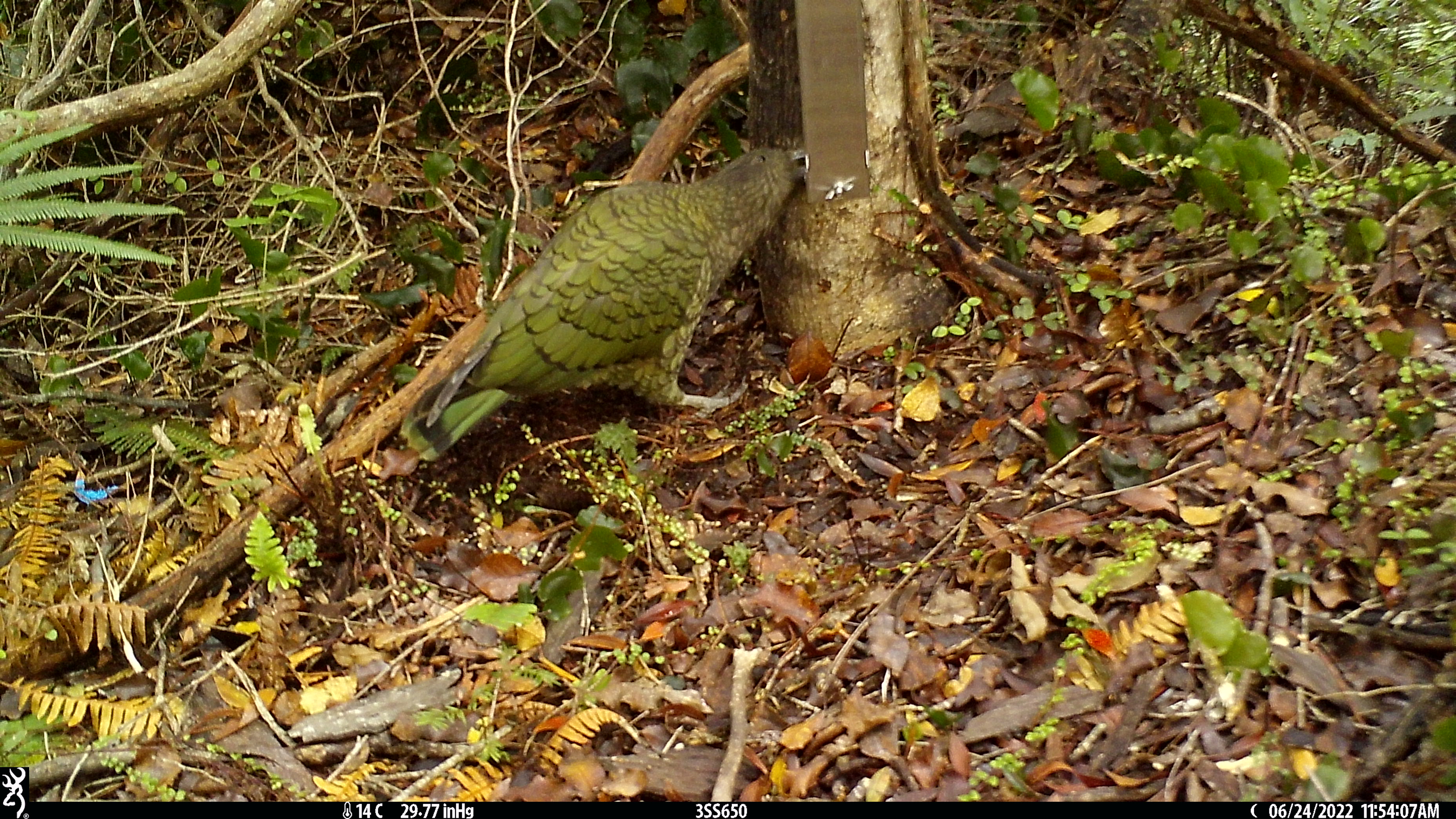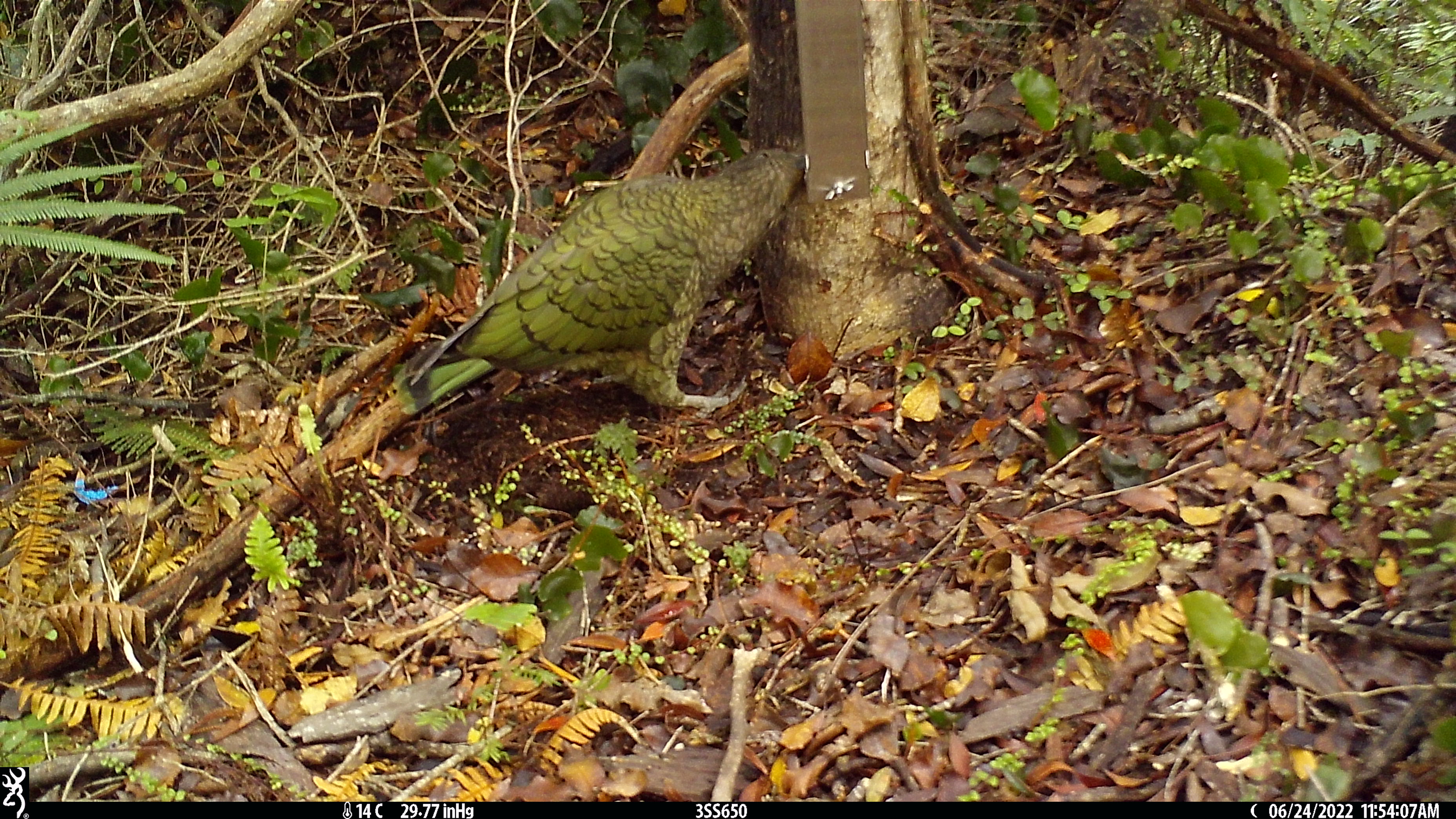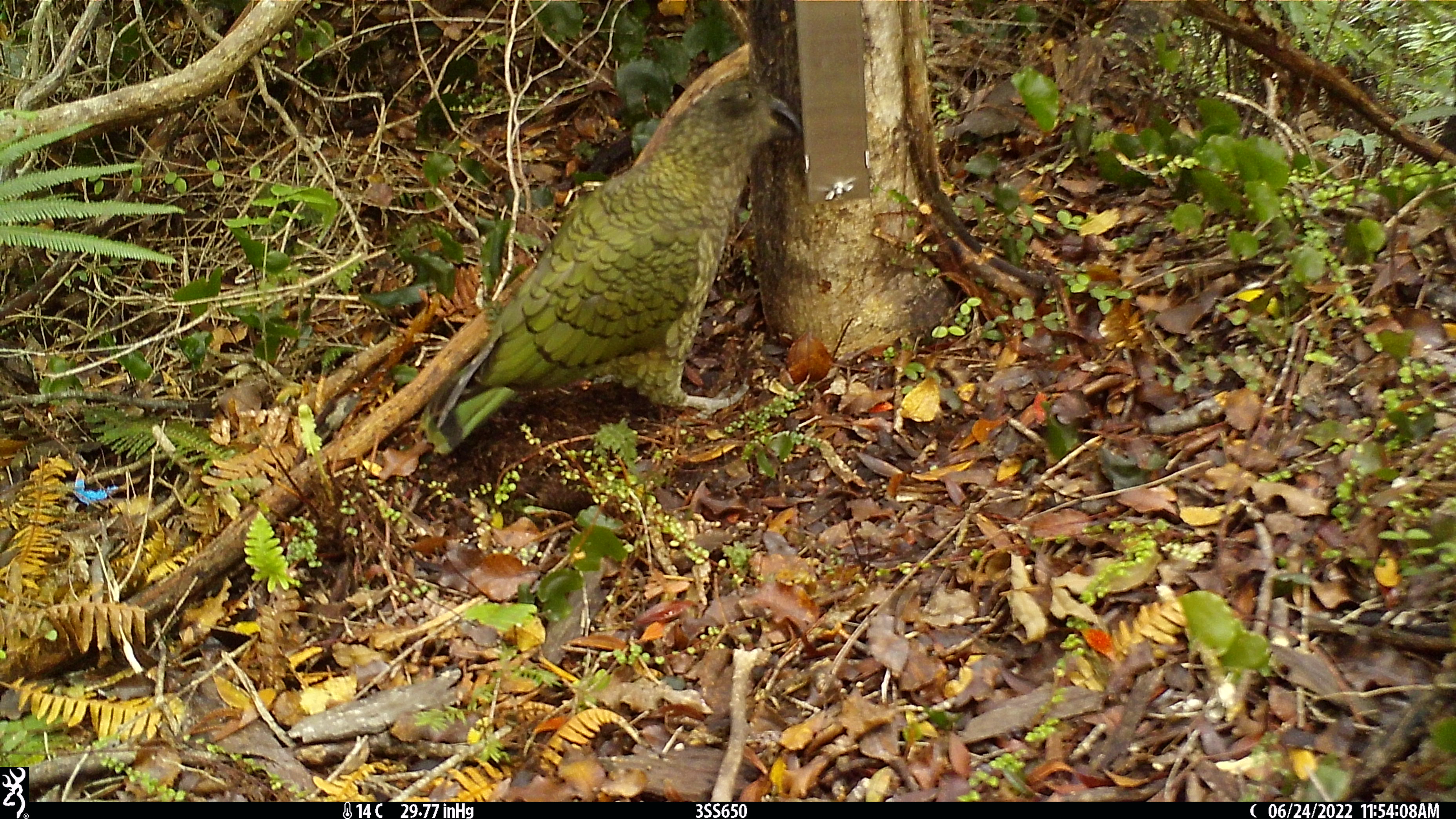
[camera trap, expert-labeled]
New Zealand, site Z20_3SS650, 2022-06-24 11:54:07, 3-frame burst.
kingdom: Animalia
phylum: Chordata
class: Aves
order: Psittaciformes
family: Strigopidae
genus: Nestor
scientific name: Nestor notabilis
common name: kea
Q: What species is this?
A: Kea (Nestor notabilis).